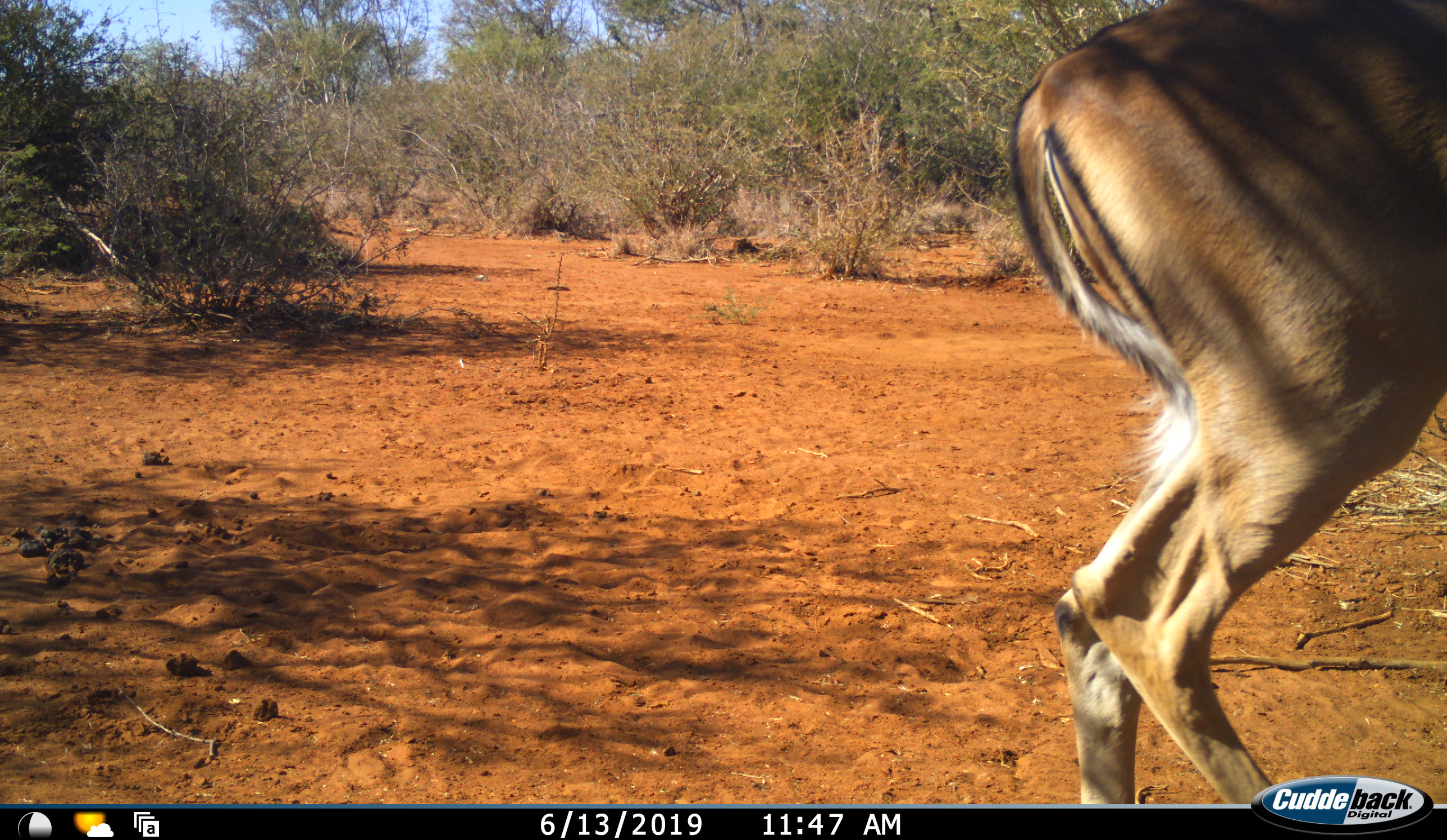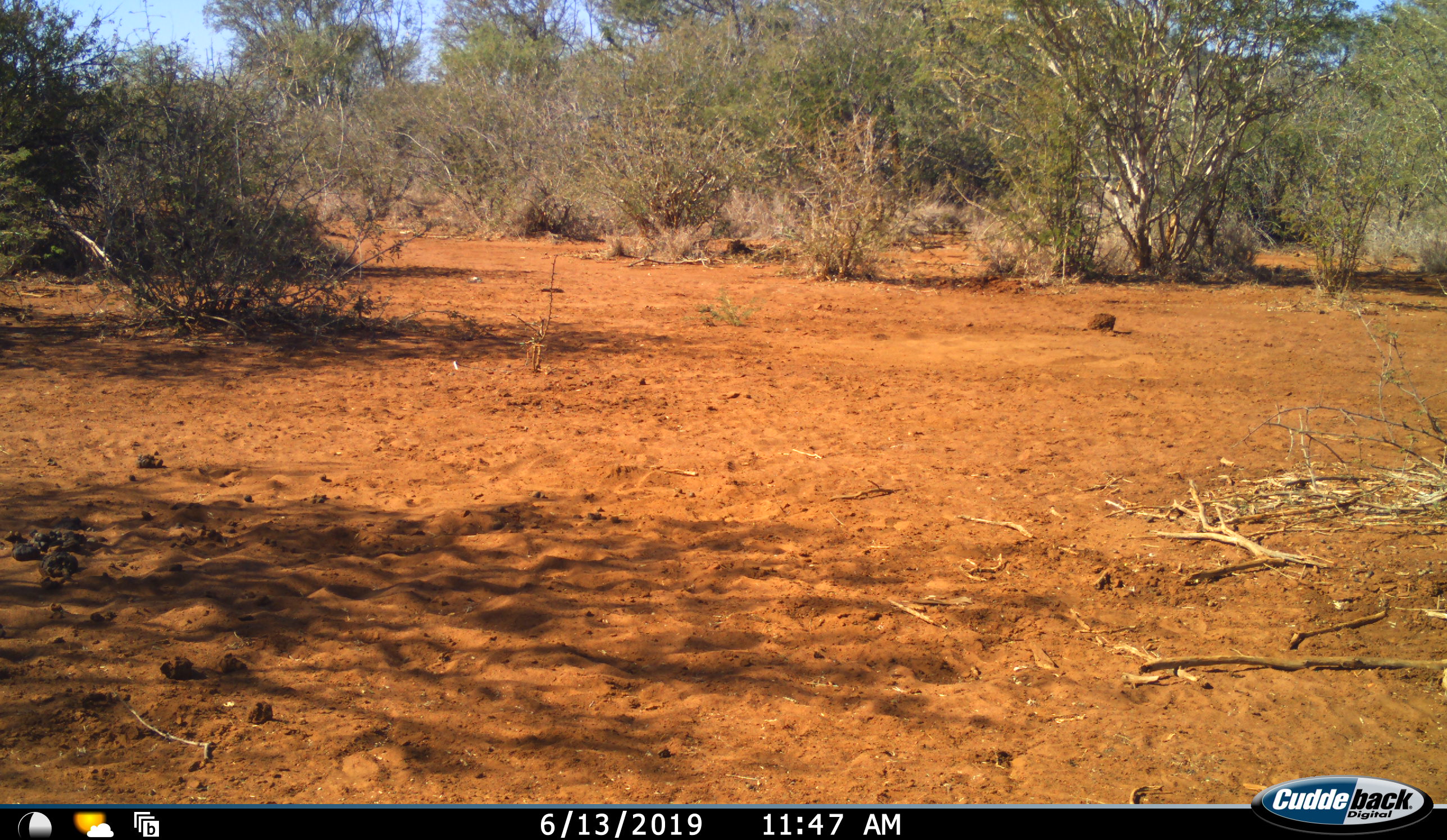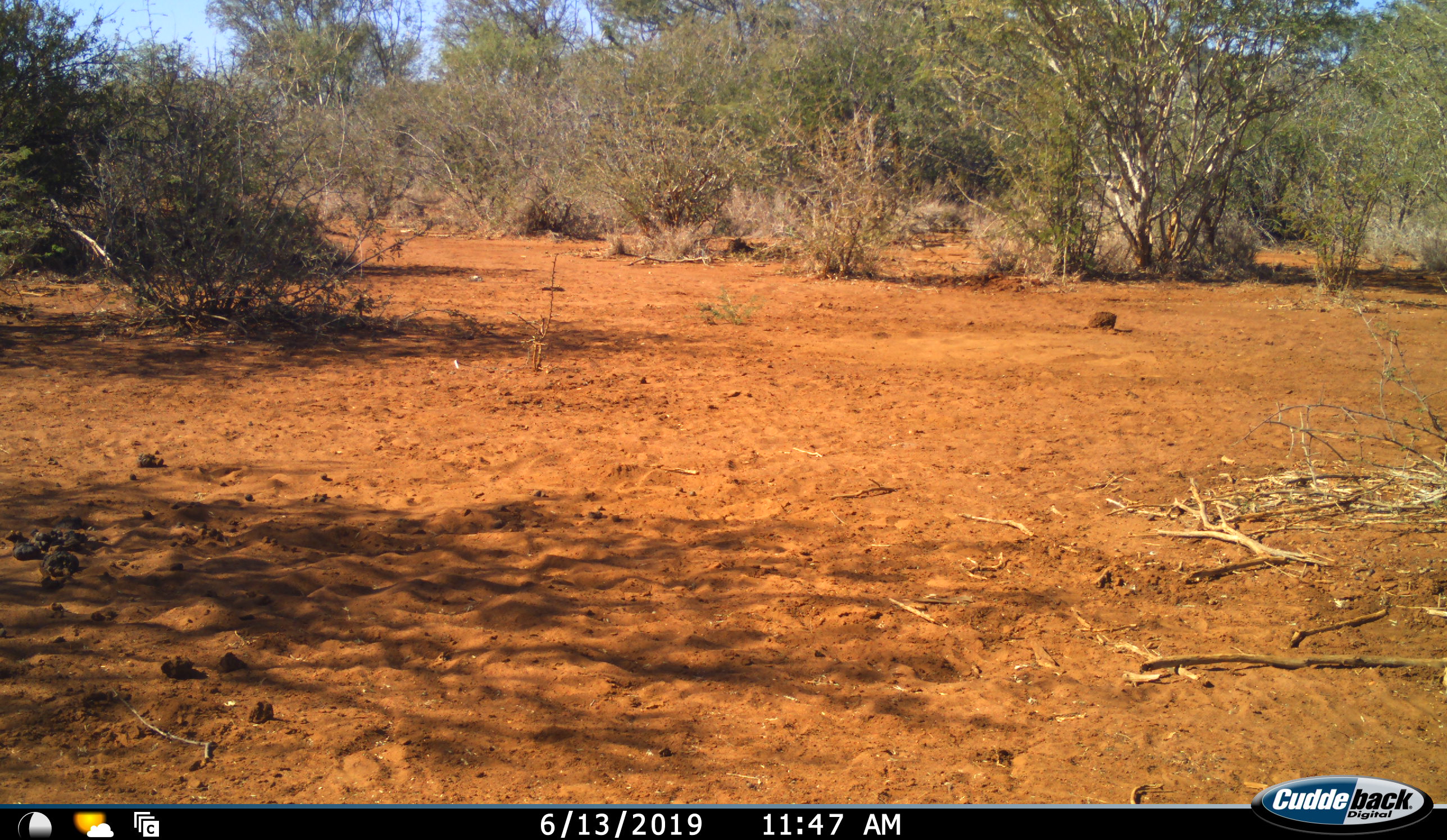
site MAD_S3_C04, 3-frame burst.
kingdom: Animalia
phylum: Chordata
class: Mammalia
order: Artiodactyla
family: Bovidae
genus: Aepyceros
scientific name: Aepyceros melampus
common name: impala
Impala (Aepyceros melampus), count 1. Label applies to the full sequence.